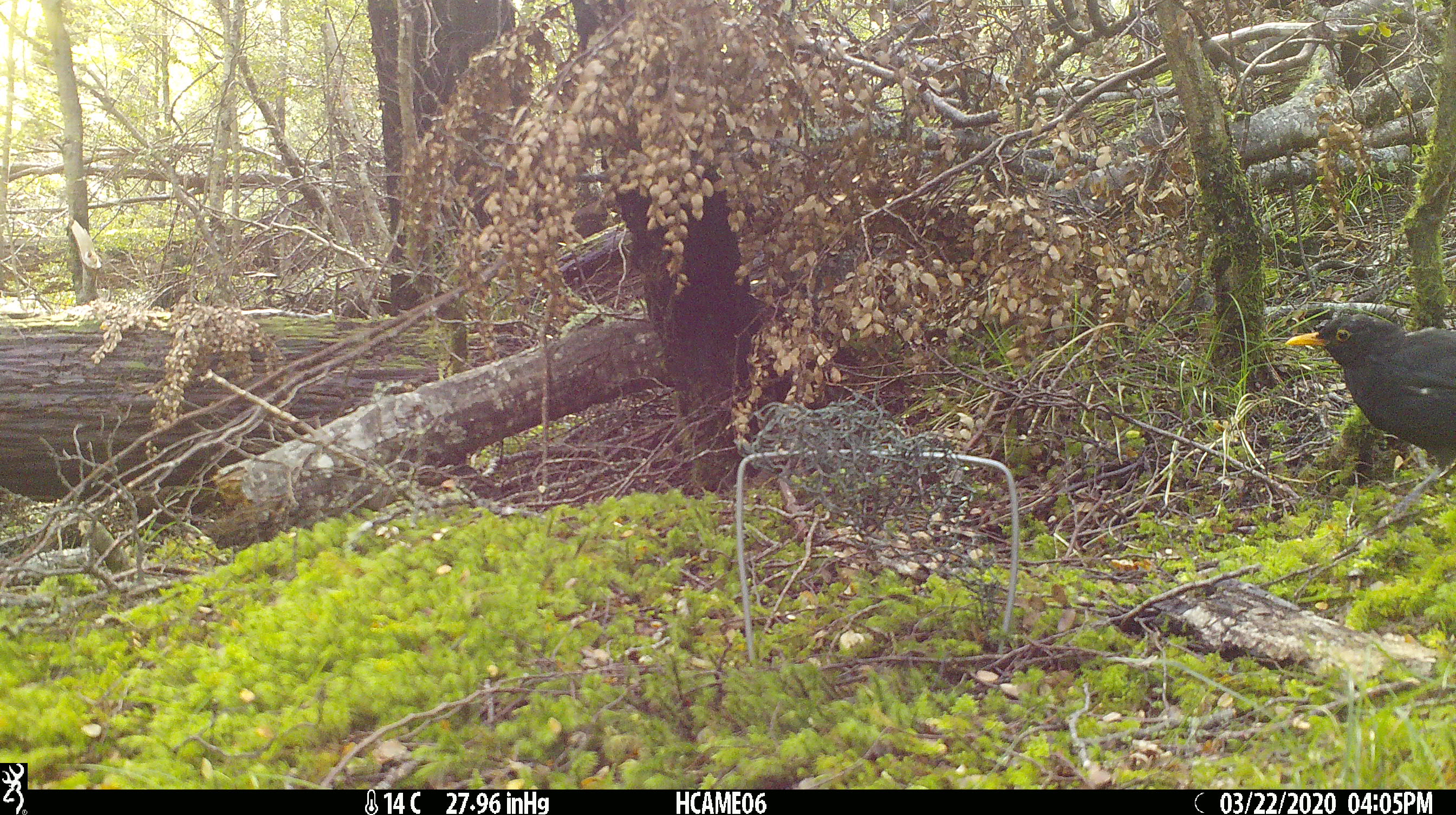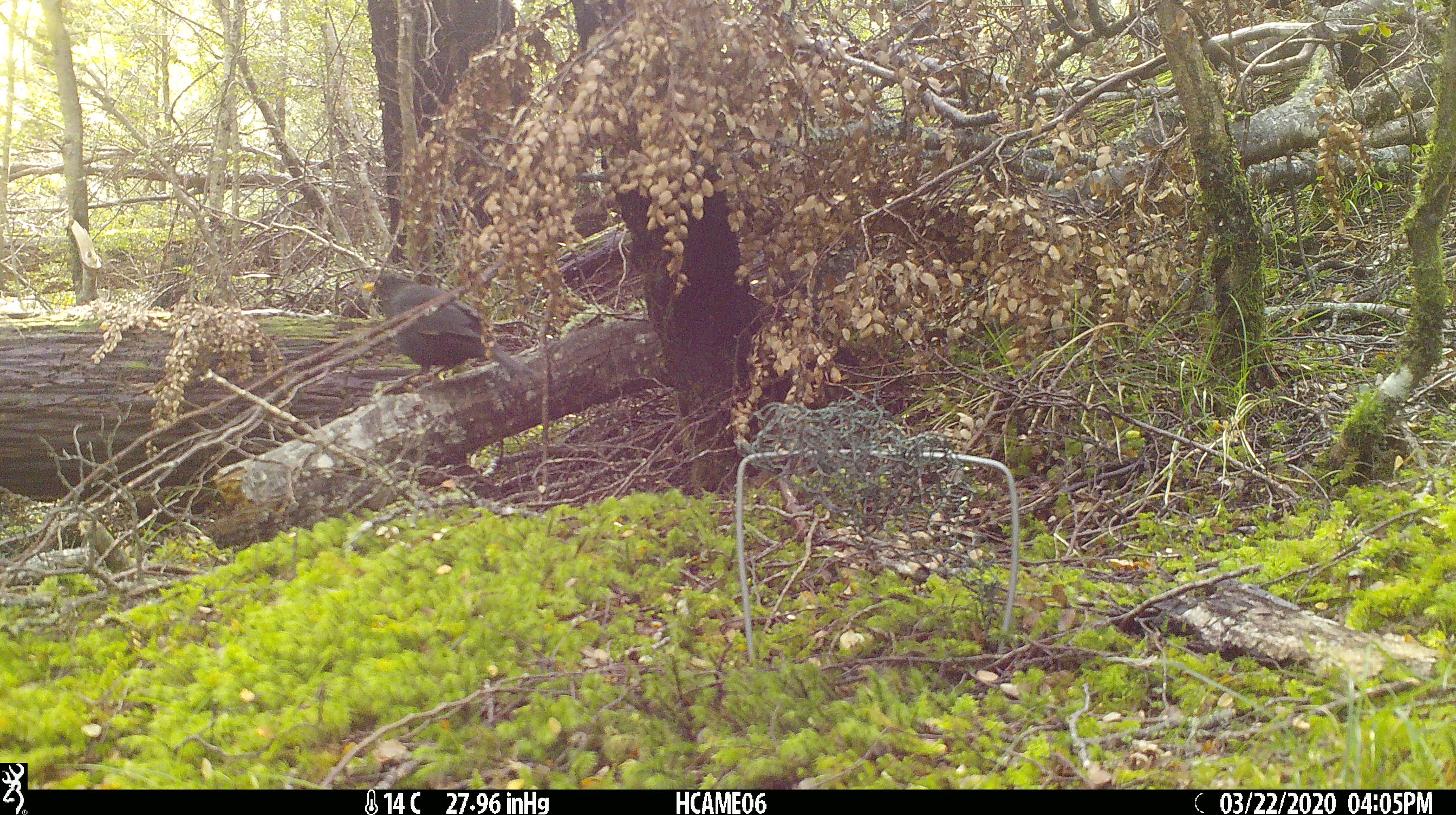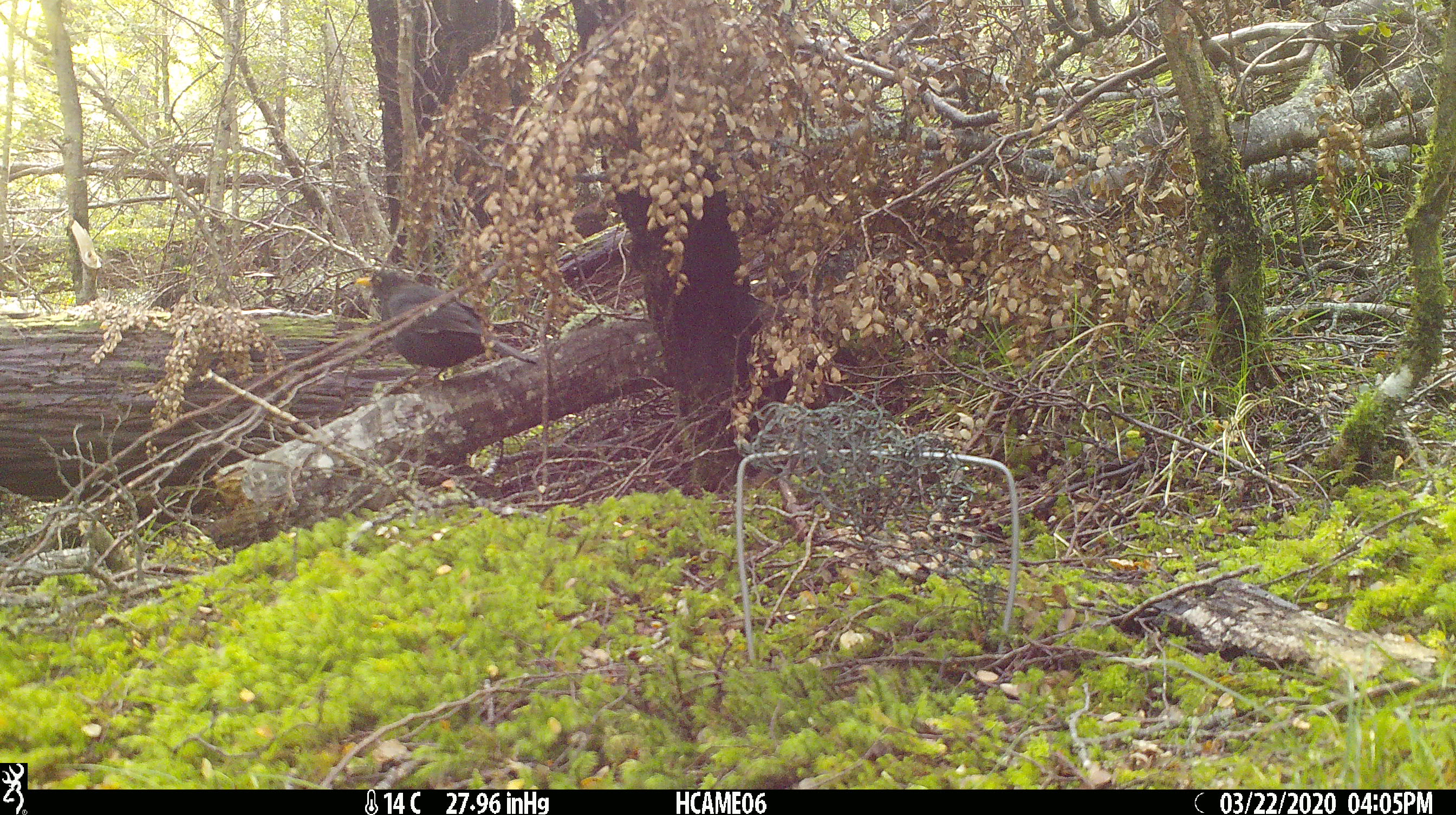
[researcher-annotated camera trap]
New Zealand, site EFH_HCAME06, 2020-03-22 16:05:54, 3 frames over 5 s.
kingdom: Animalia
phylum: Chordata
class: Aves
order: Passeriformes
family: Turdidae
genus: Turdus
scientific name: Turdus merula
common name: eurasian blackbird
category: blackbird